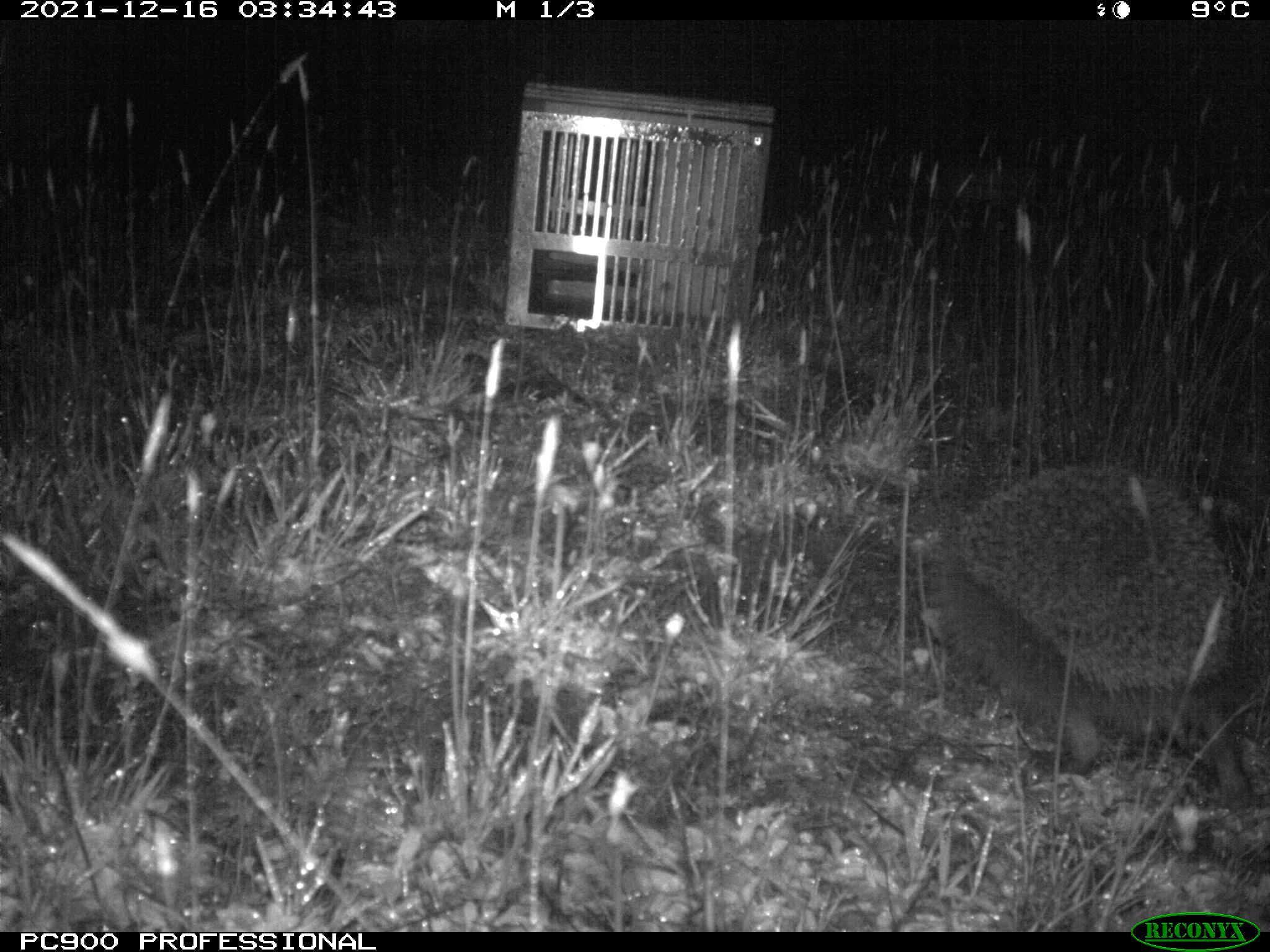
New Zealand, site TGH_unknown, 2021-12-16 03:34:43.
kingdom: Animalia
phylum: Chordata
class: Mammalia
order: Eulipotyphla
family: Erinaceidae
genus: Erinaceus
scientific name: Erinaceus europaeus europaeus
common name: european hedgehog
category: hedgehog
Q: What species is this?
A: Hedgehog (european hedgehog) (Erinaceus europaeus europaeus).